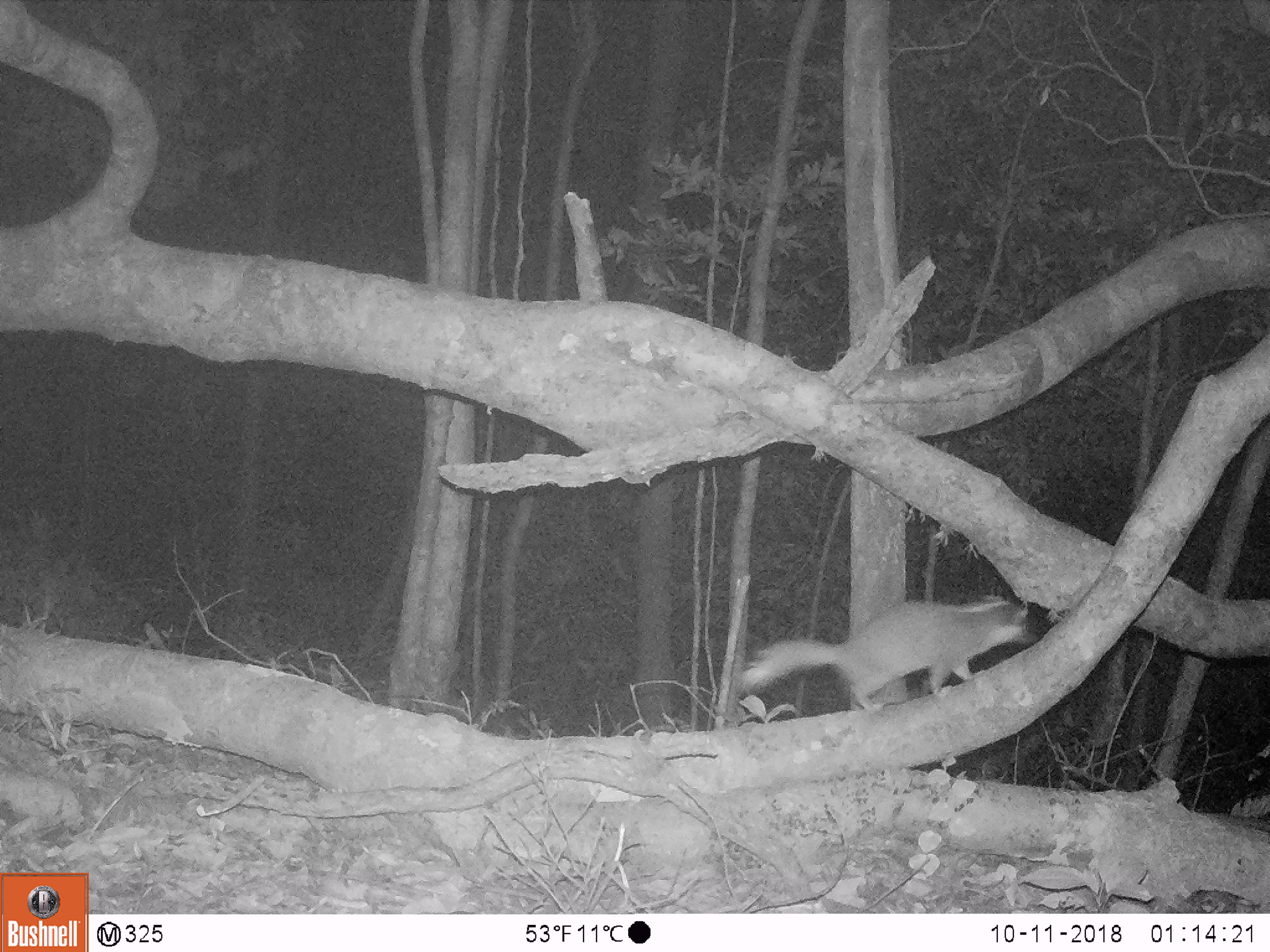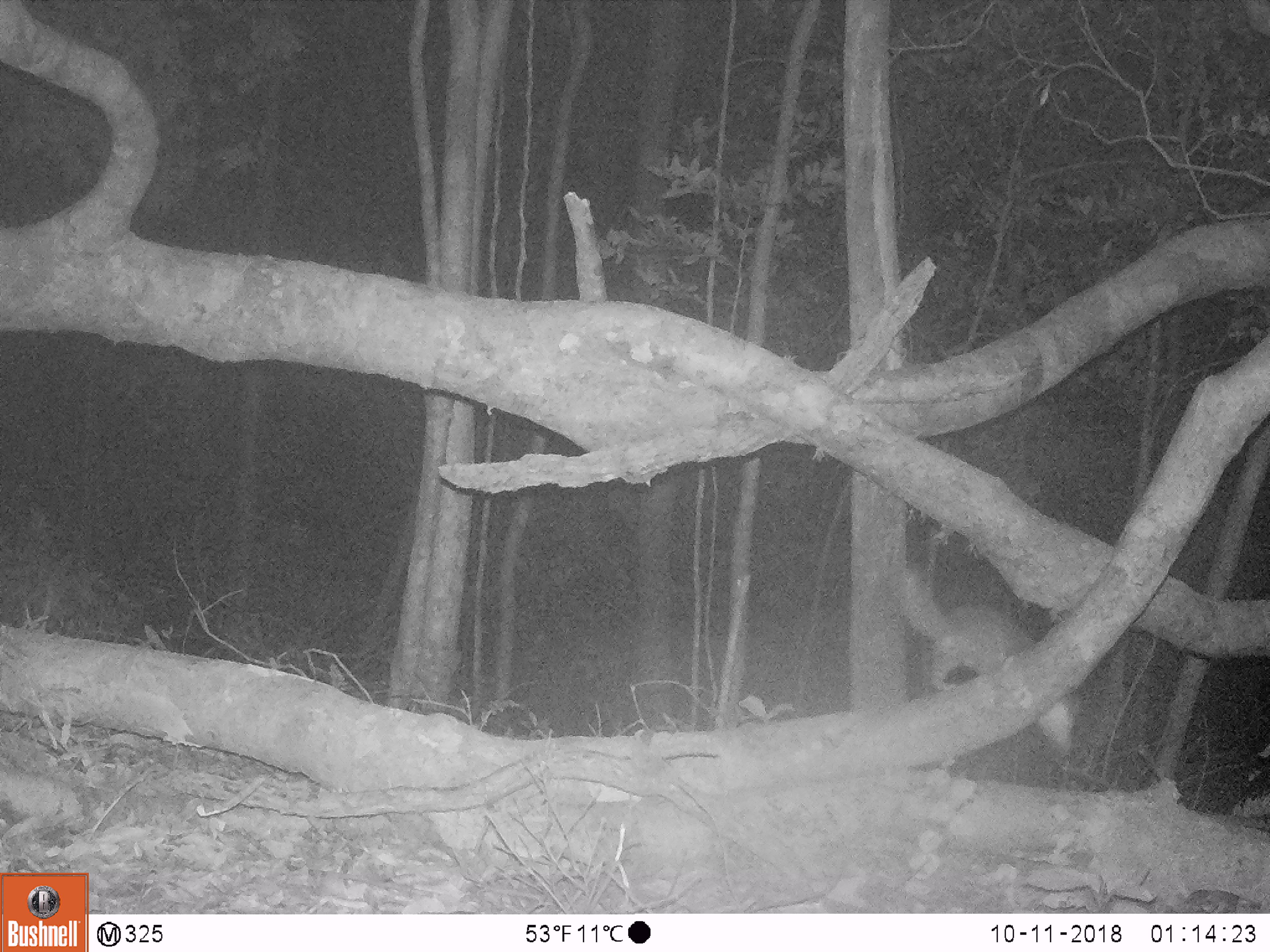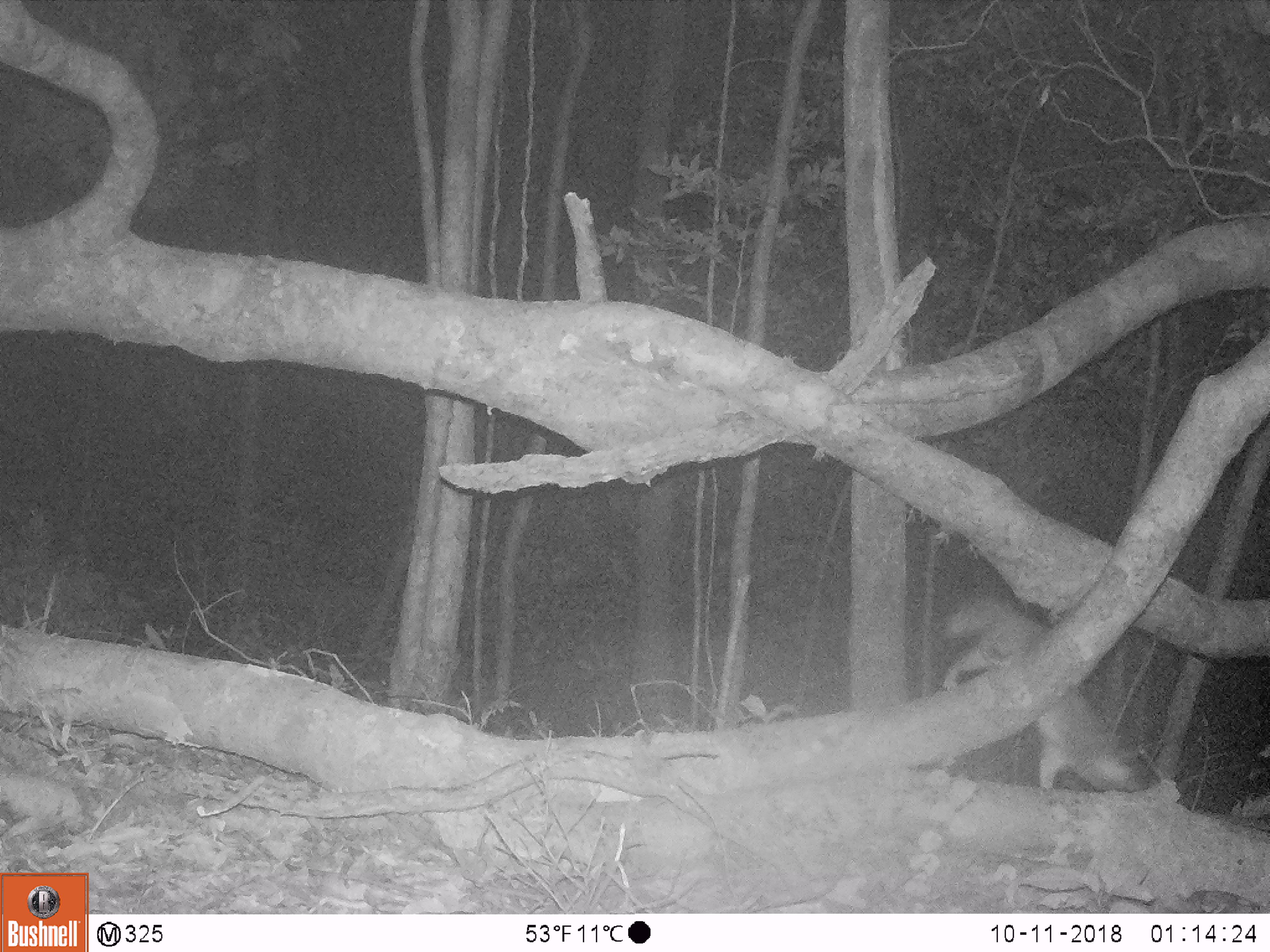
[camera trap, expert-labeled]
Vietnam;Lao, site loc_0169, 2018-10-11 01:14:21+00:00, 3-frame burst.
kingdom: Animalia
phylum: Chordata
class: Mammalia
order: Carnivora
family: Mustelidae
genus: Melogale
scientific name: Melogale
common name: ferret badger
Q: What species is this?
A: Ferret badger (Melogale).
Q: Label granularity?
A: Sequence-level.